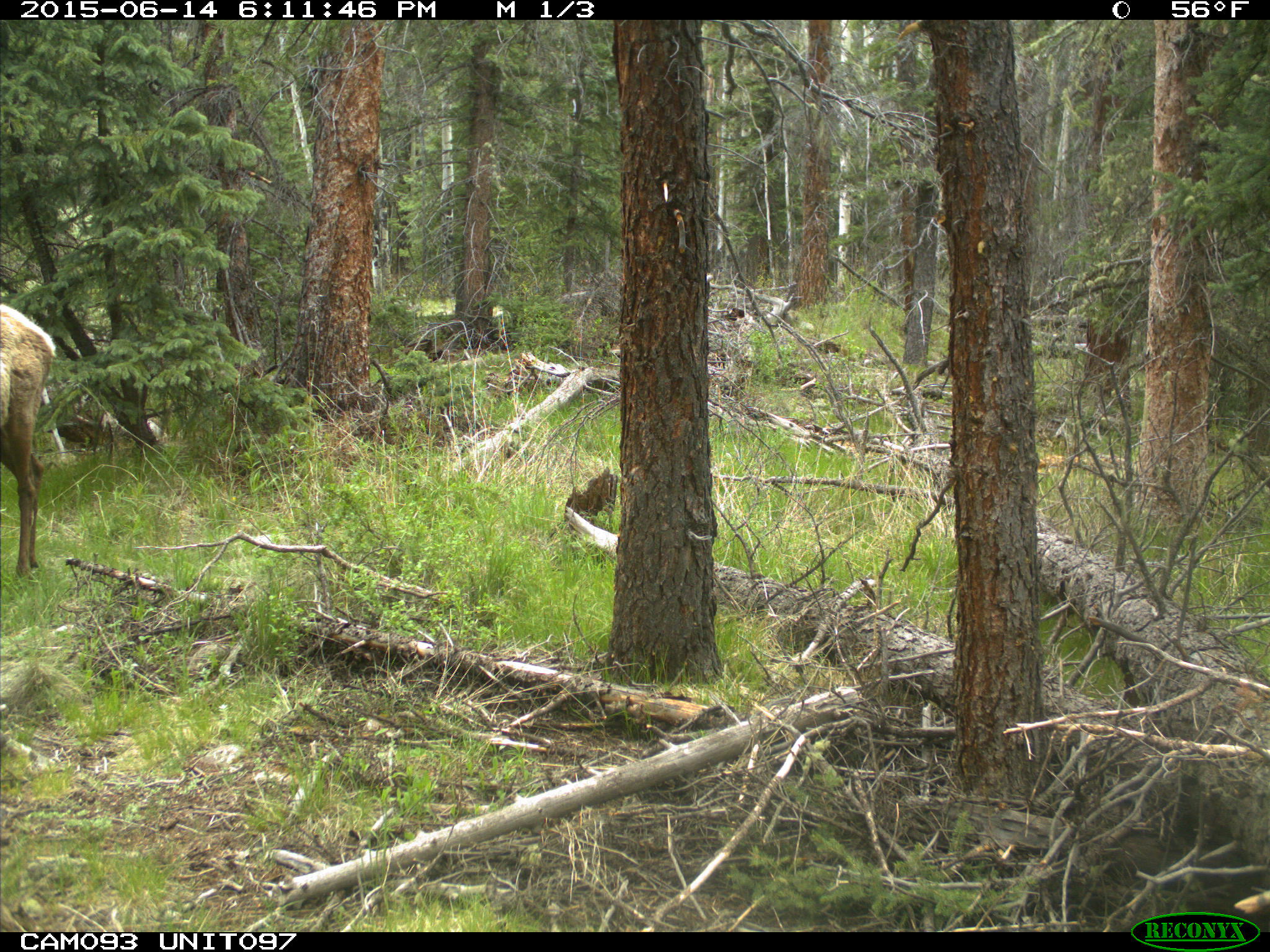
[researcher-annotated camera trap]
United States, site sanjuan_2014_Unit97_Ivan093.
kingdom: Animalia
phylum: Chordata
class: Mammalia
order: Artiodactyla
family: Cervidae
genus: Cervus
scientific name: Cervus elaphus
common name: red deer